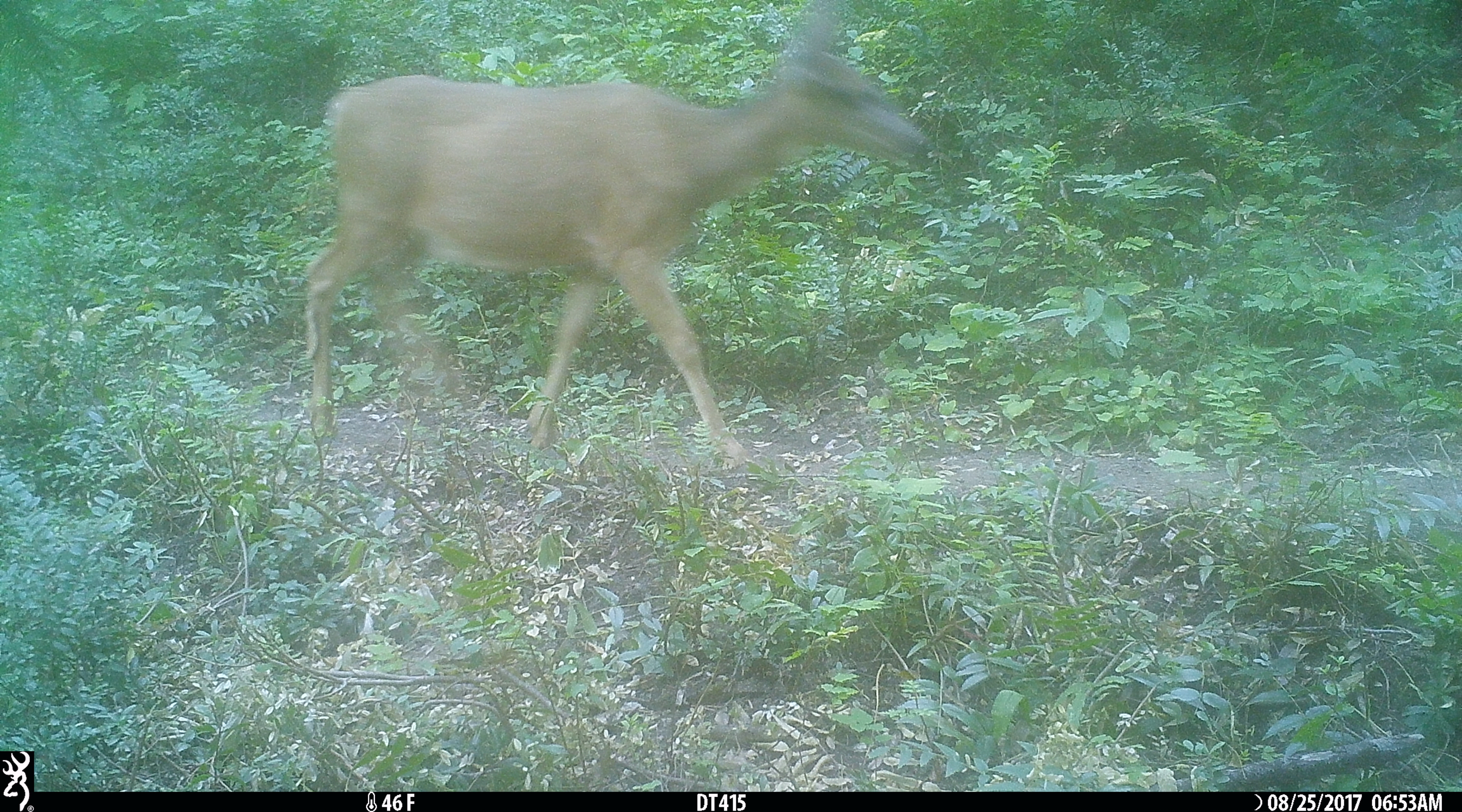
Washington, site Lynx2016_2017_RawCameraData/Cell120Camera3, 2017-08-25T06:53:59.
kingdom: Animalia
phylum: Chordata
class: Mammalia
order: Artiodactyla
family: Cervidae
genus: Odocoileus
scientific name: Odocoileus hemionus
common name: mule deer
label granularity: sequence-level